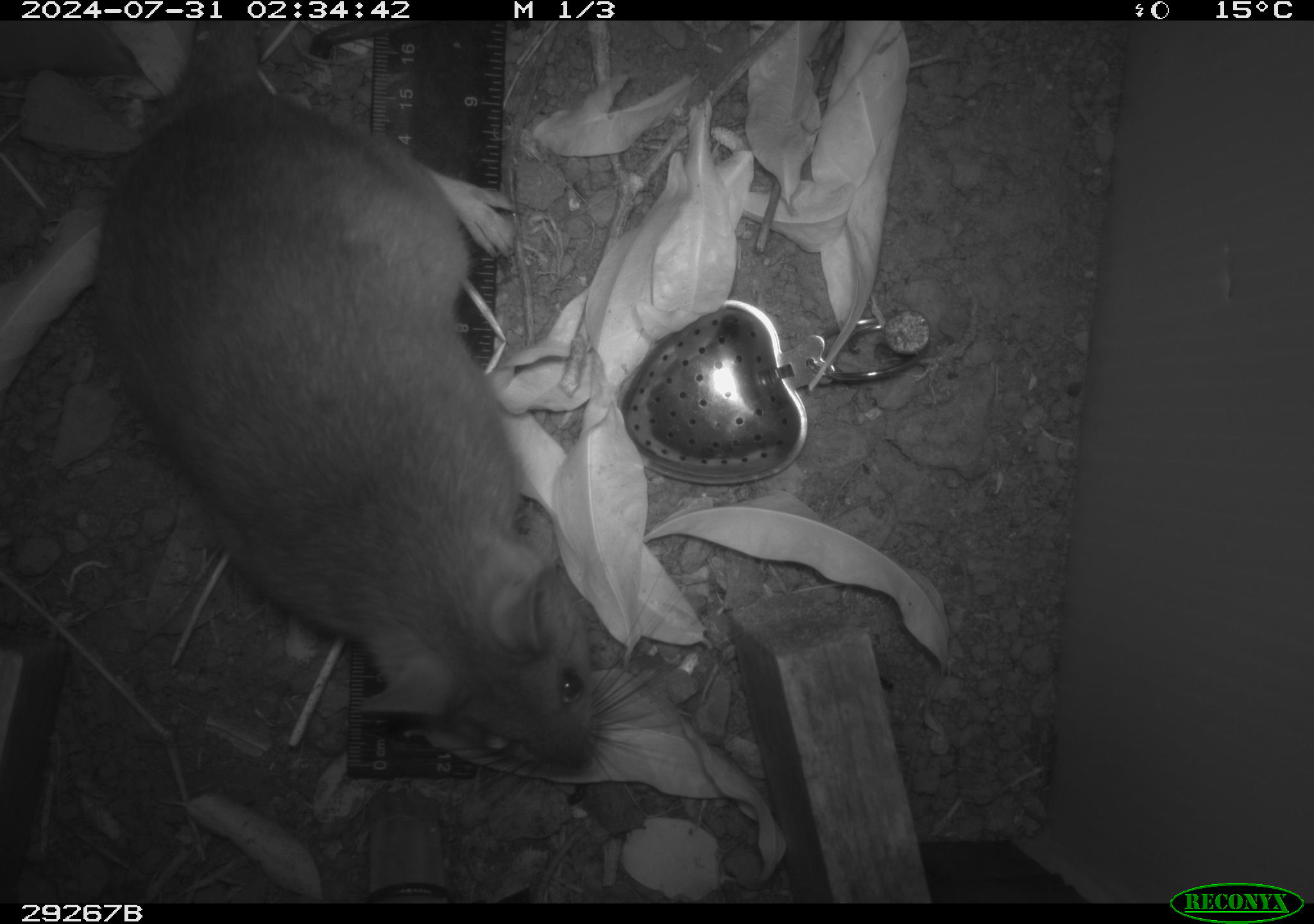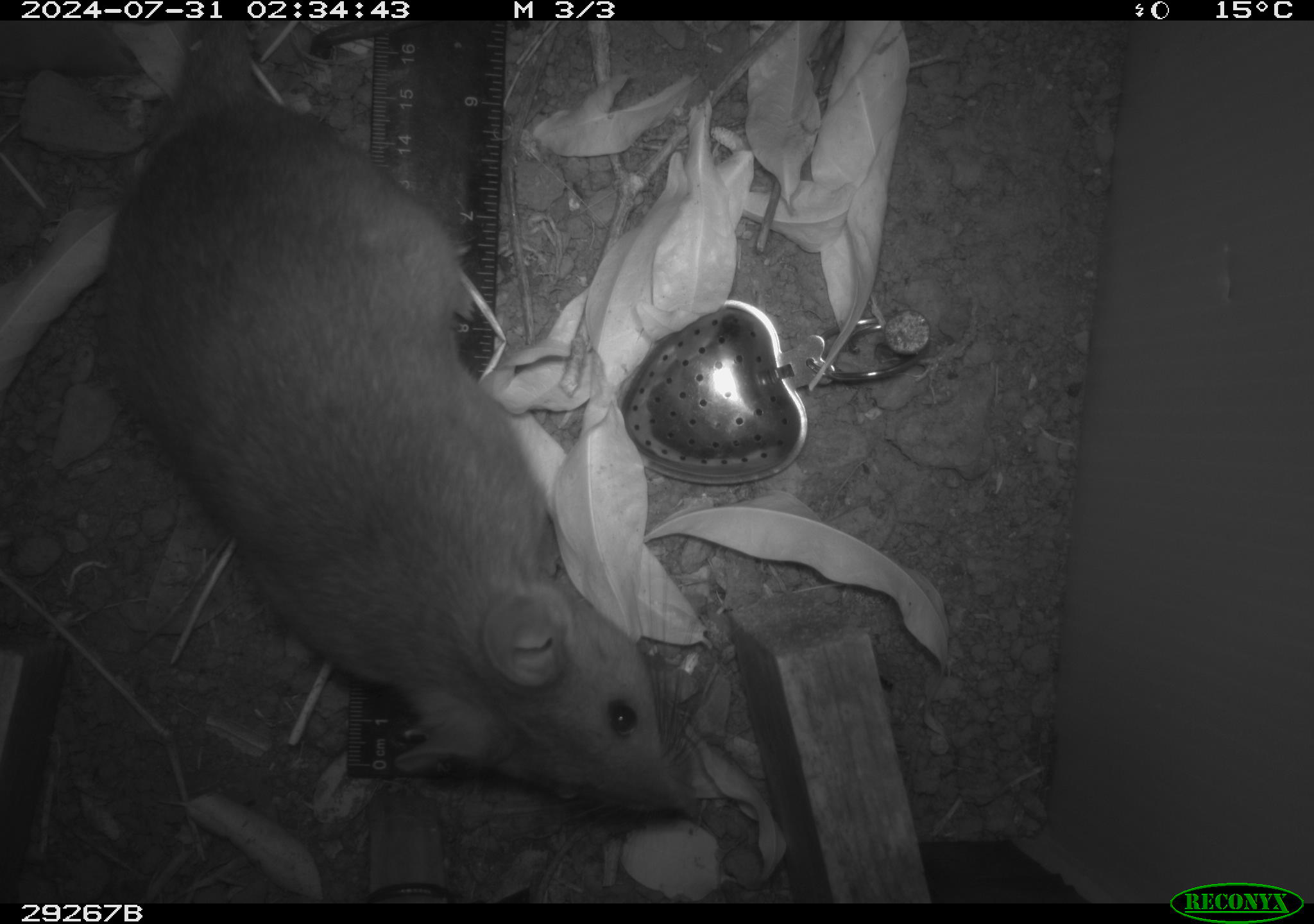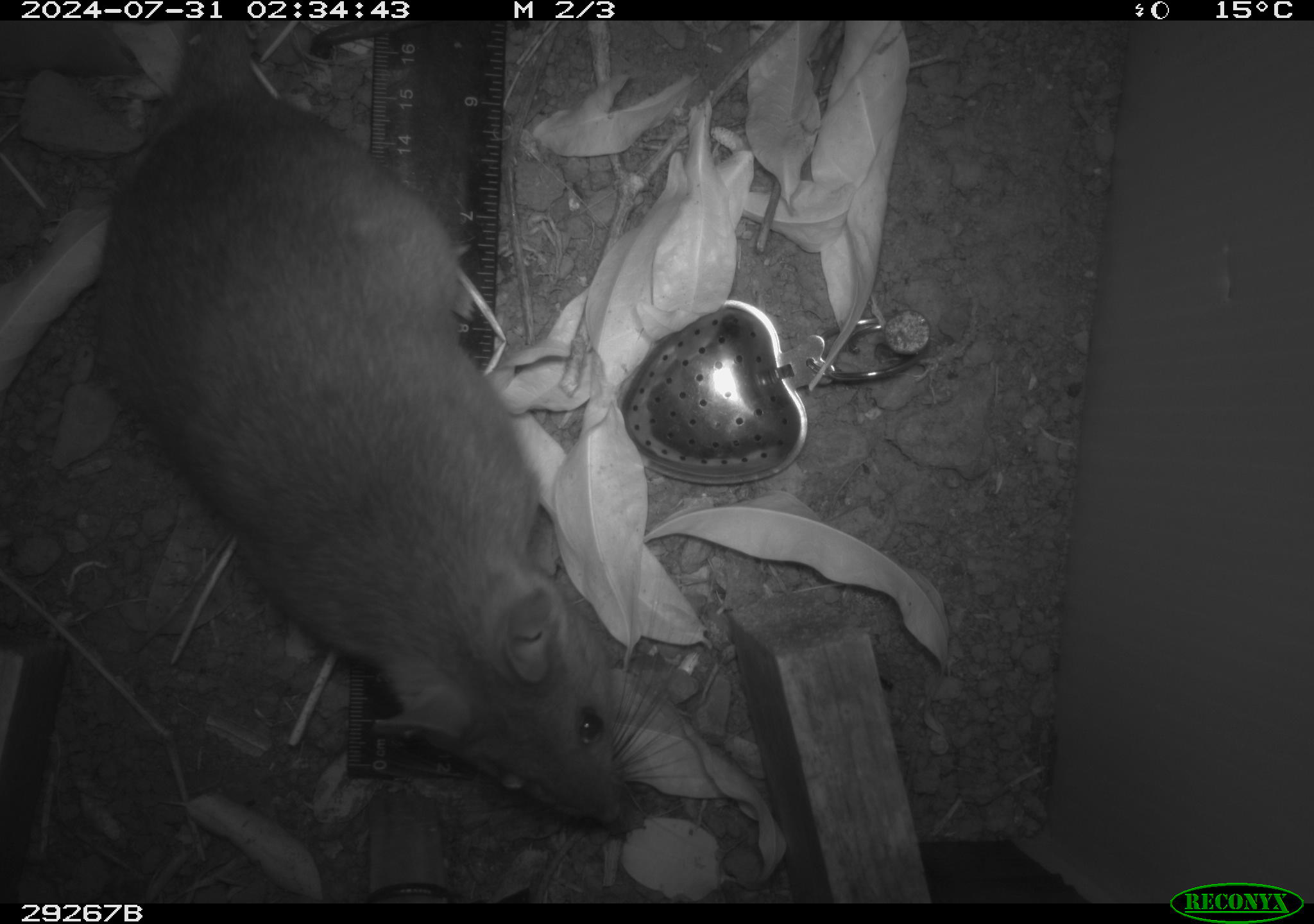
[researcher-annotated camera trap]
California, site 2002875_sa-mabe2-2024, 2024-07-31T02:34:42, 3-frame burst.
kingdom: Animalia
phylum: Chordata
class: Mammalia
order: Rodentia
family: Cricetidae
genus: Neotoma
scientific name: Neotoma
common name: pack rat or woodrat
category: neotoma species